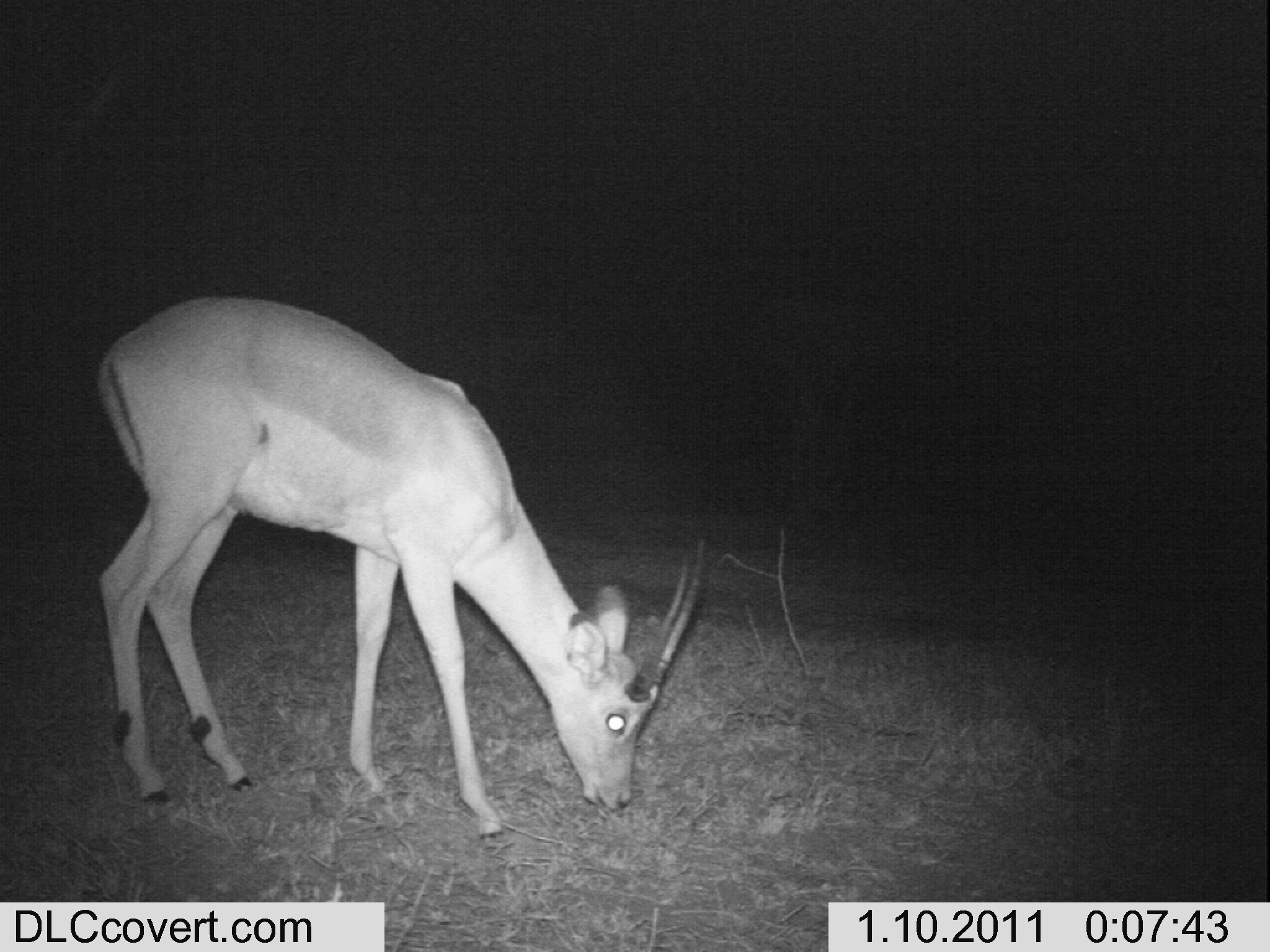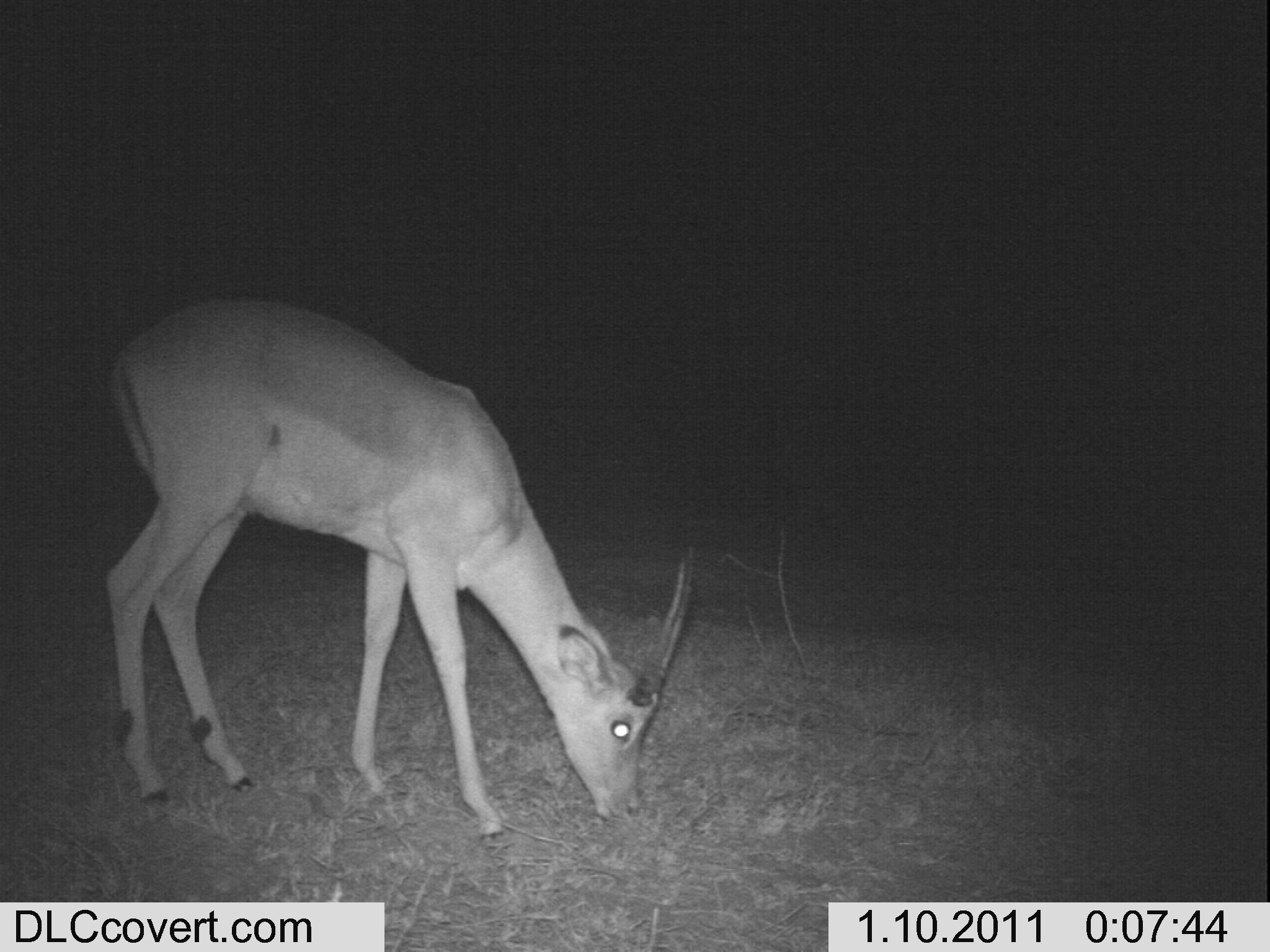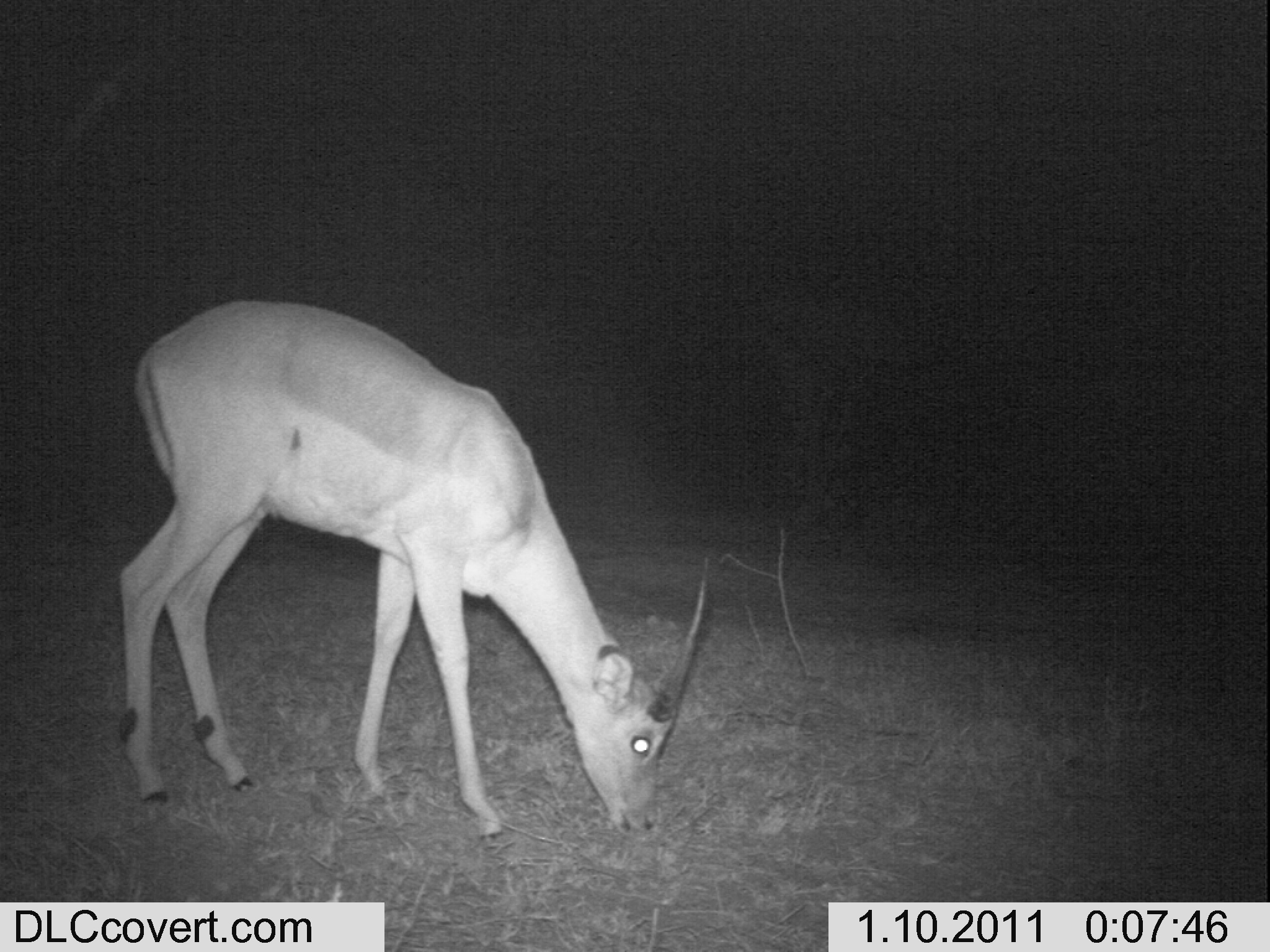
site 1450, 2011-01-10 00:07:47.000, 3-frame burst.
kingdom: Animalia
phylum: Chordata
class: Mammalia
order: Artiodactyla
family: Bovidae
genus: Aepyceros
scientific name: Aepyceros melampus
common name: impala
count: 1